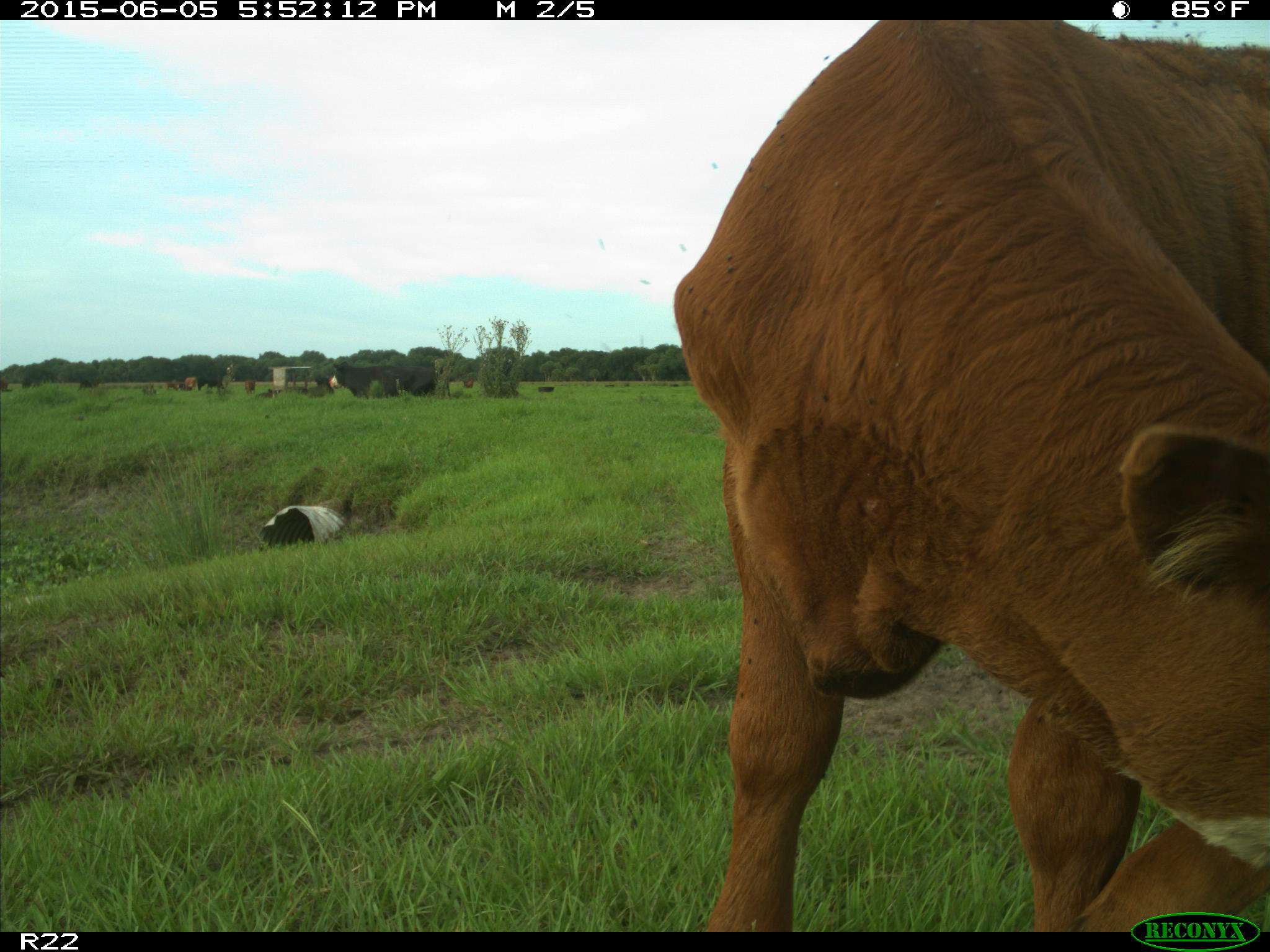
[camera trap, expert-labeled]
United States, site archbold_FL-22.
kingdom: Animalia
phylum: Chordata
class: Mammalia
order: Artiodactyla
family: Bovidae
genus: Bos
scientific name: Bos taurus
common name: domestic cow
Bos taurus (domestic cow).